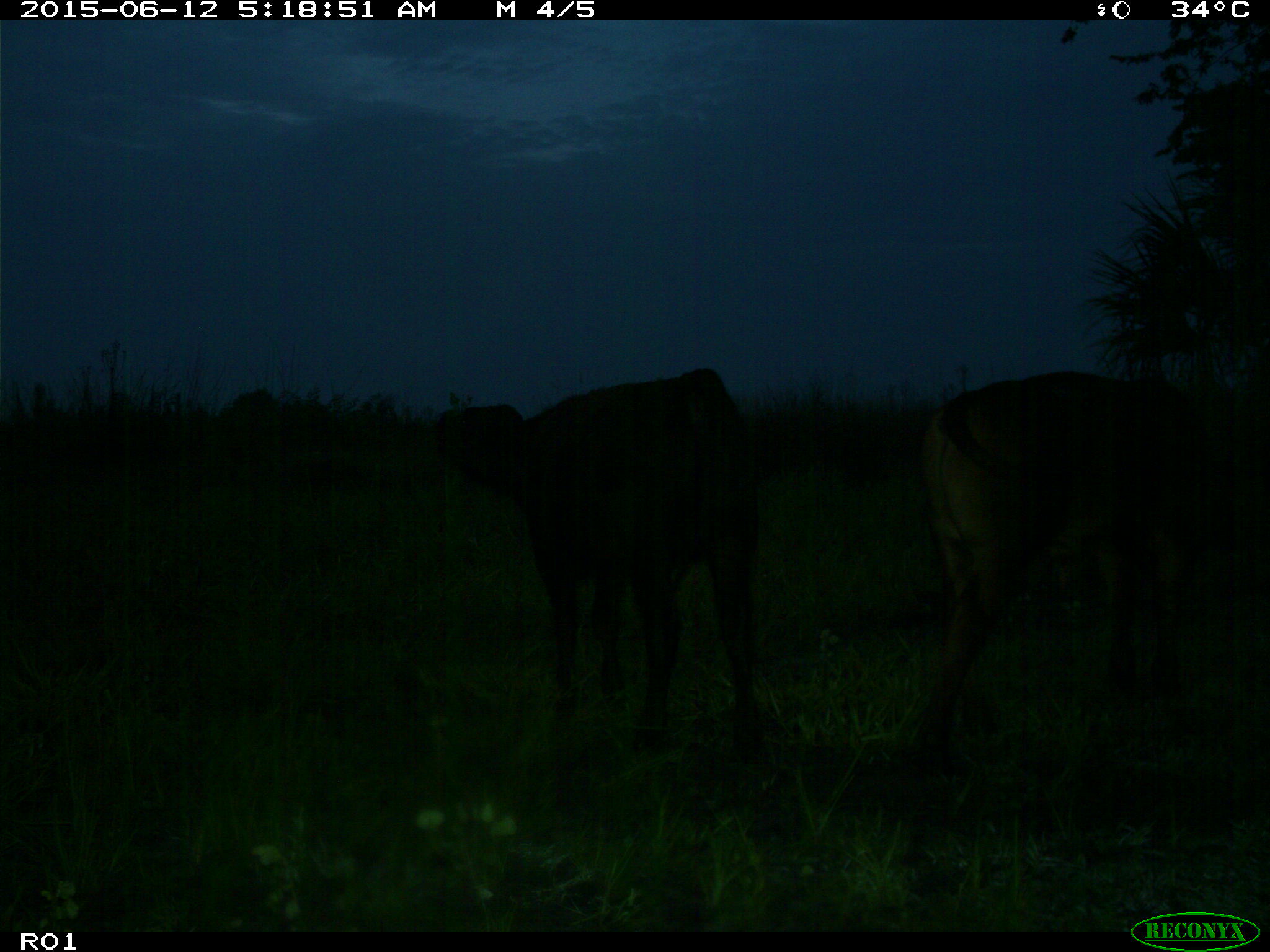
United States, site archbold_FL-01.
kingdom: Animalia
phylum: Chordata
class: Mammalia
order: Artiodactyla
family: Bovidae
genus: Bos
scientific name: Bos taurus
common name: domestic cow